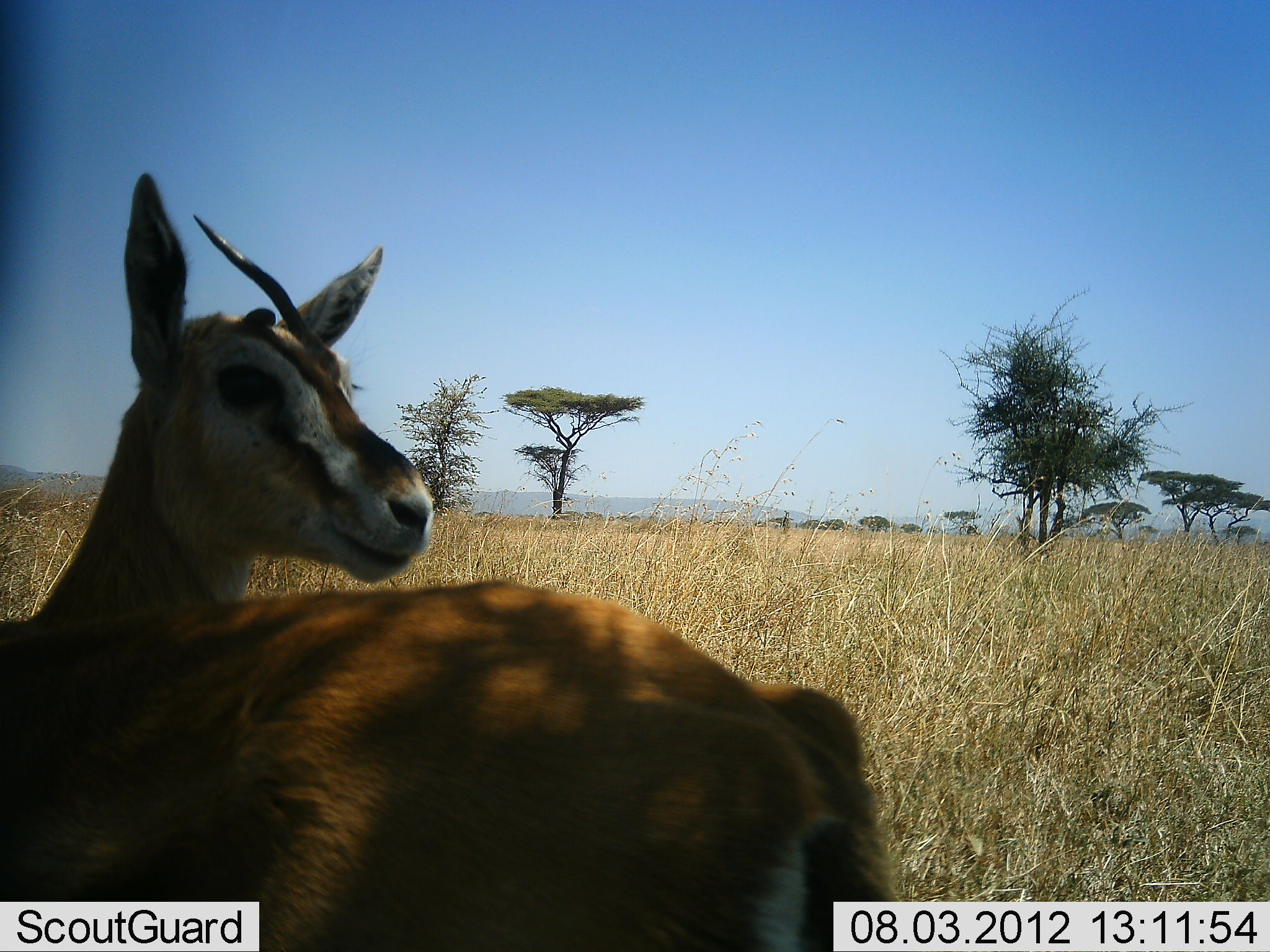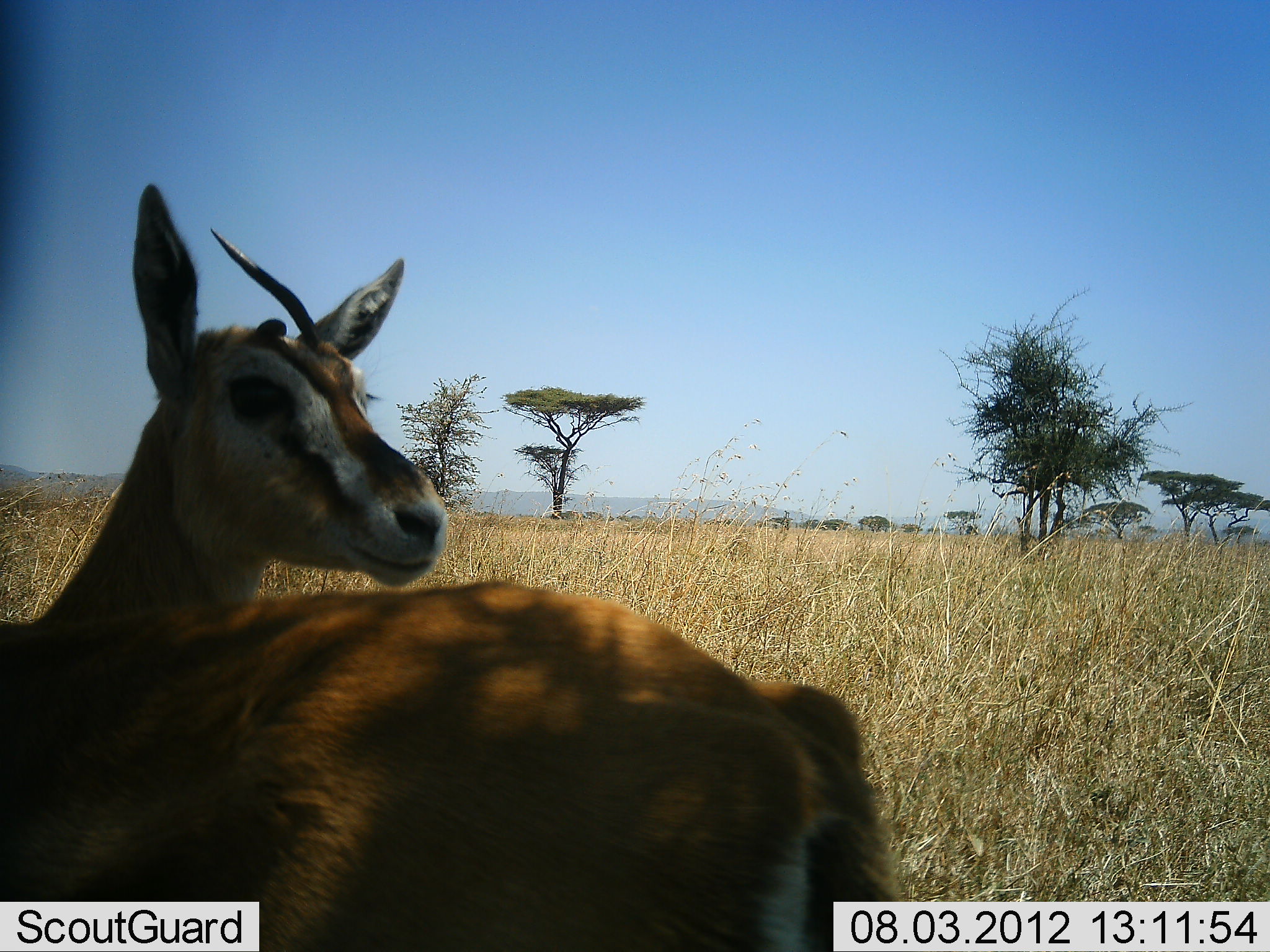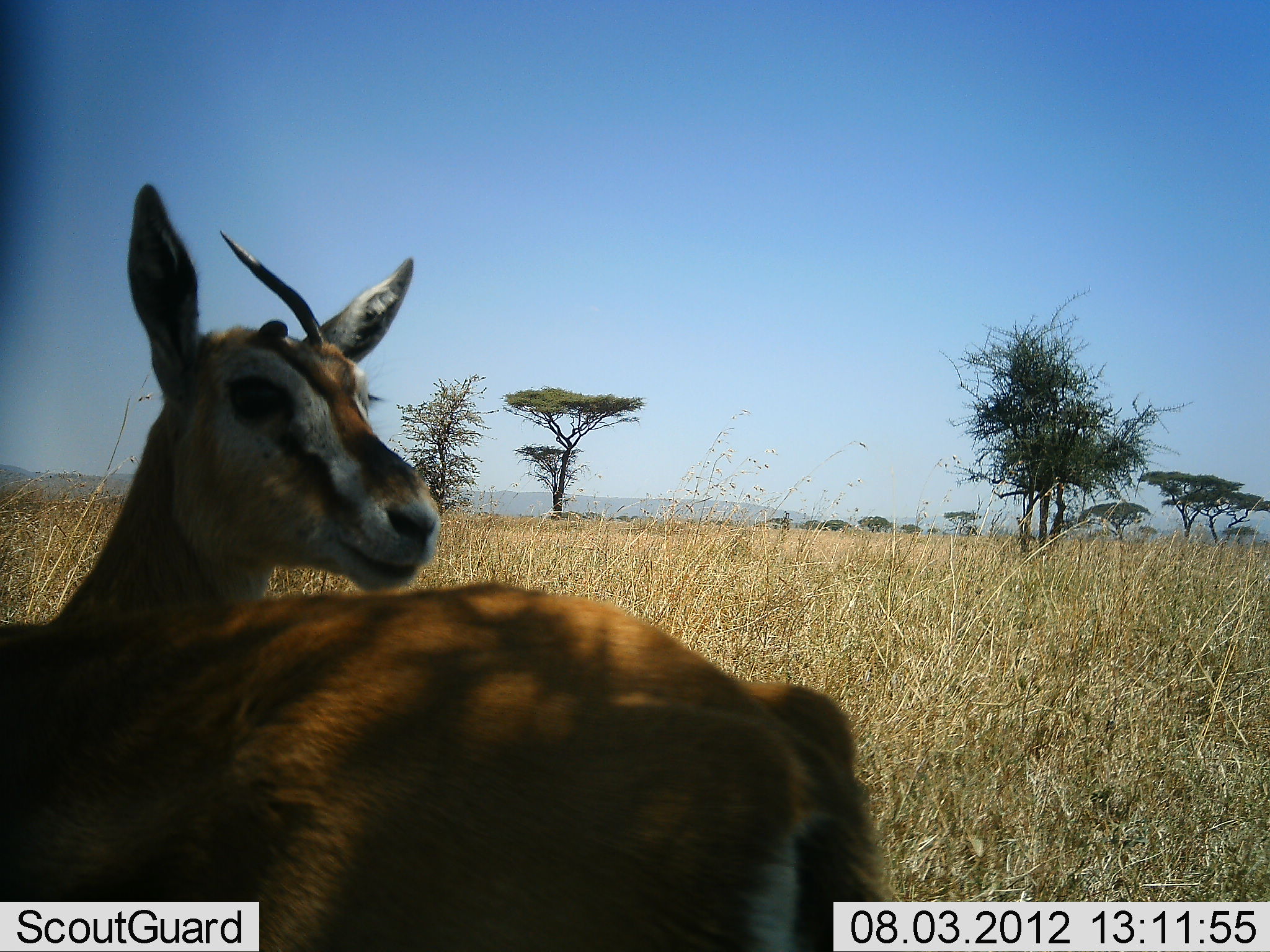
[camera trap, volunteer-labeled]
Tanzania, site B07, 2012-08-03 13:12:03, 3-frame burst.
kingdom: Animalia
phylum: Chordata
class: Mammalia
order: Artiodactyla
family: Bovidae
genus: Eudorcas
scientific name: Eudorcas thomsonii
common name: thomson's gazelle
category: gazellethomsons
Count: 2.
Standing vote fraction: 100%.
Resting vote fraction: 0%.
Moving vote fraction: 0%.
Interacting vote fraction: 10%.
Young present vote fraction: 0%.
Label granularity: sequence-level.